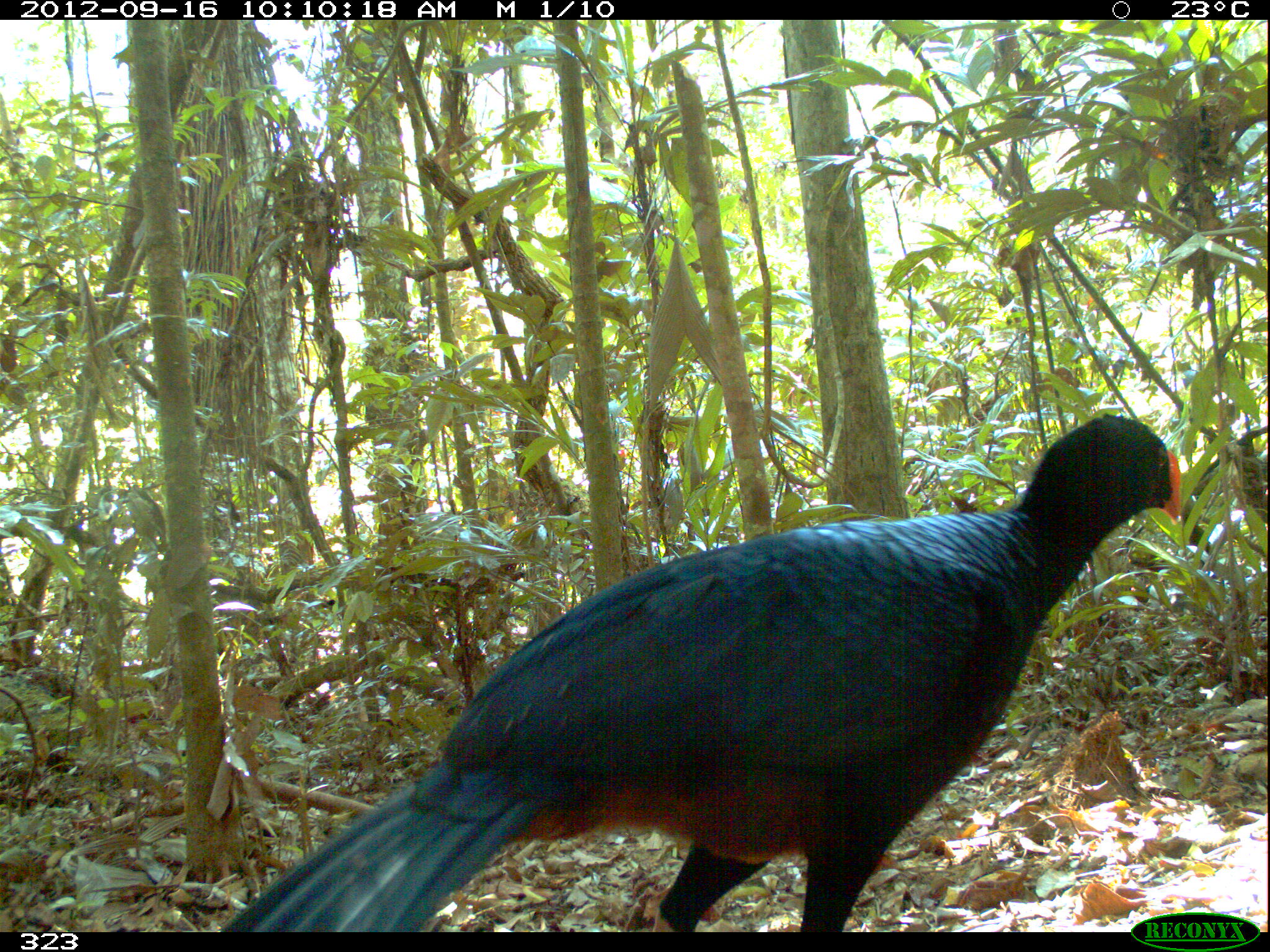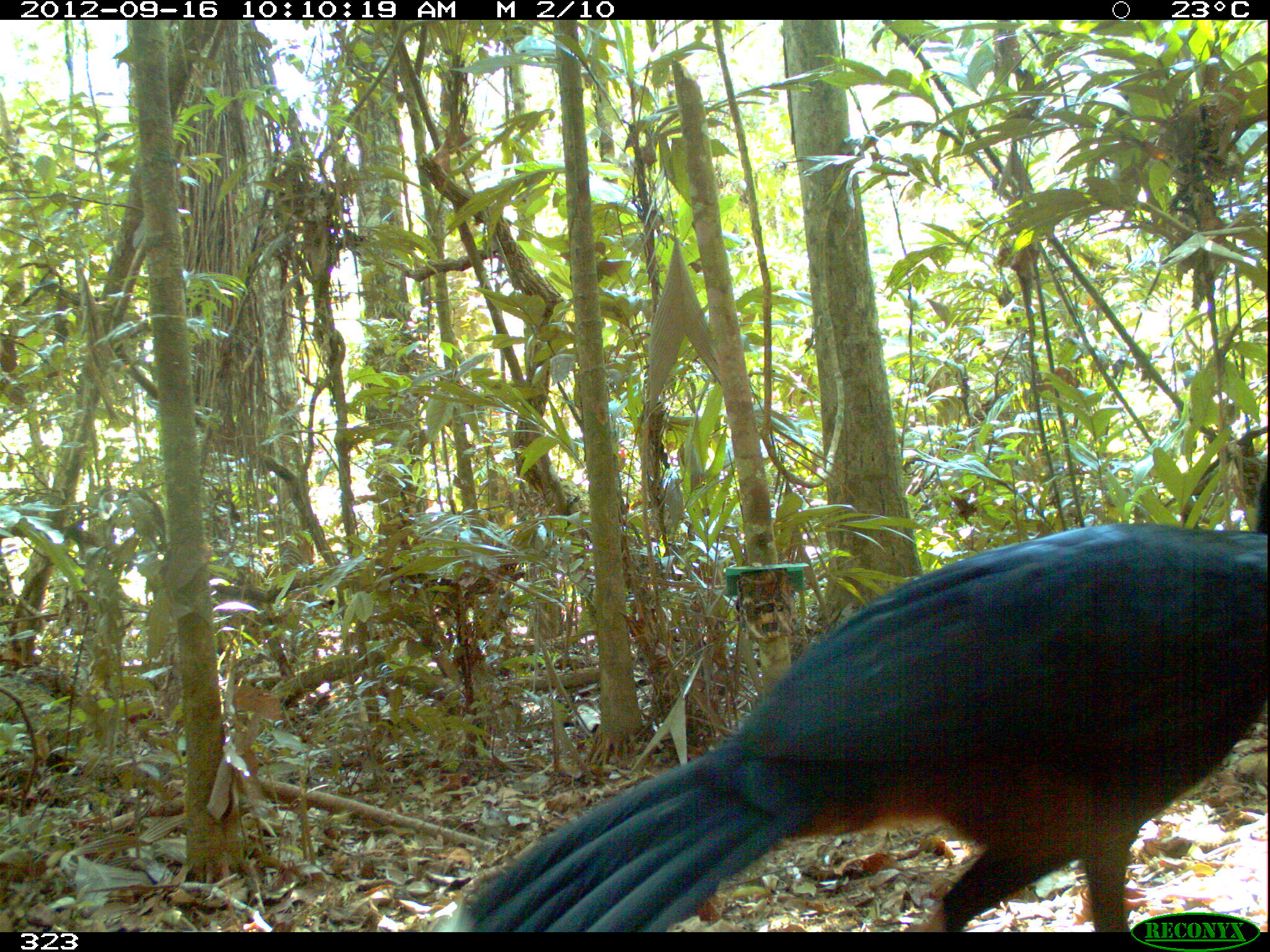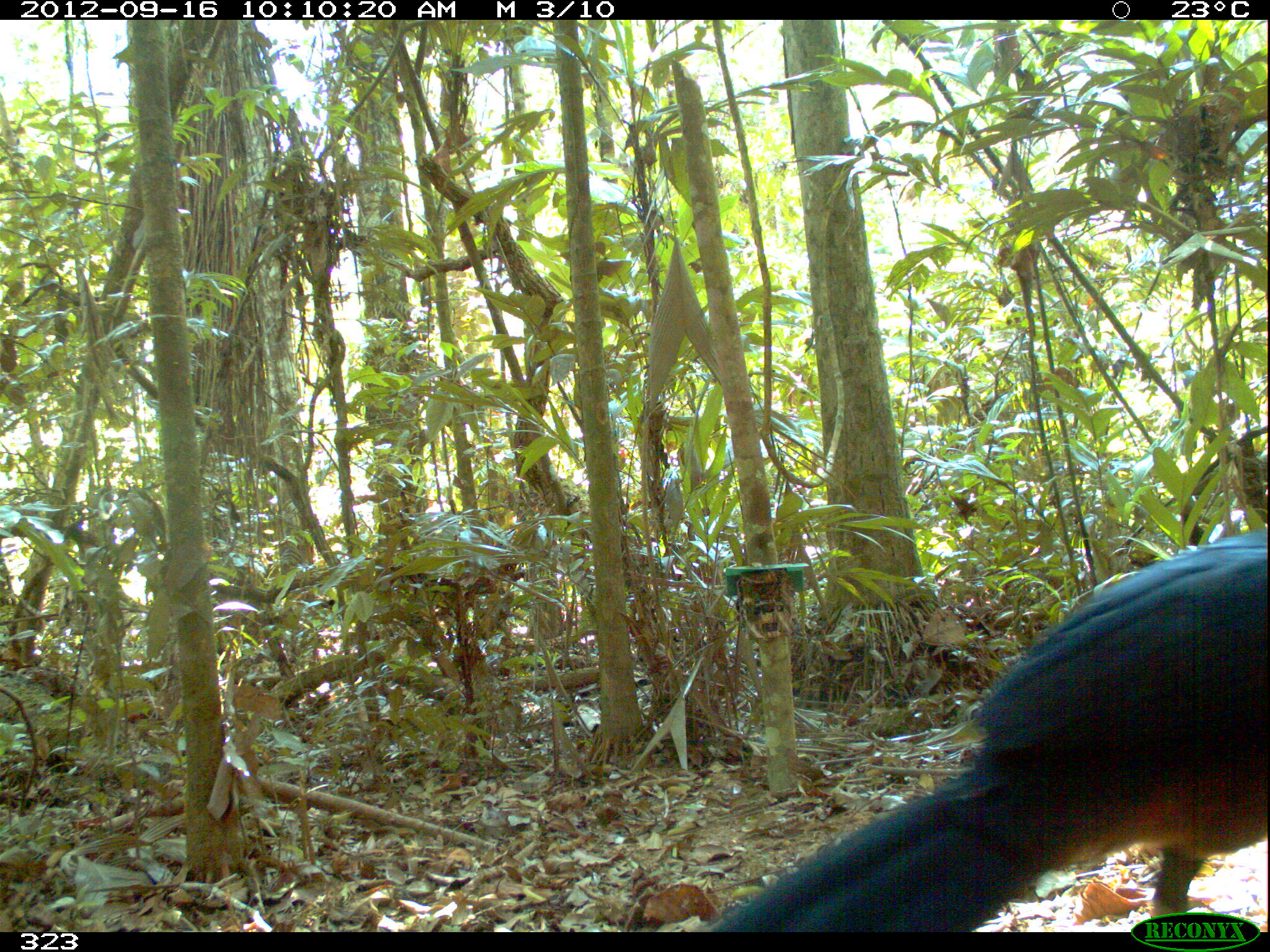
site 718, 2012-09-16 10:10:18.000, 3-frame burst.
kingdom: Animalia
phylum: Chordata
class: Aves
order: Galliformes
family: Cracidae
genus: Mitu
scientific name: Mitu tuberosum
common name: razor-billed curassow